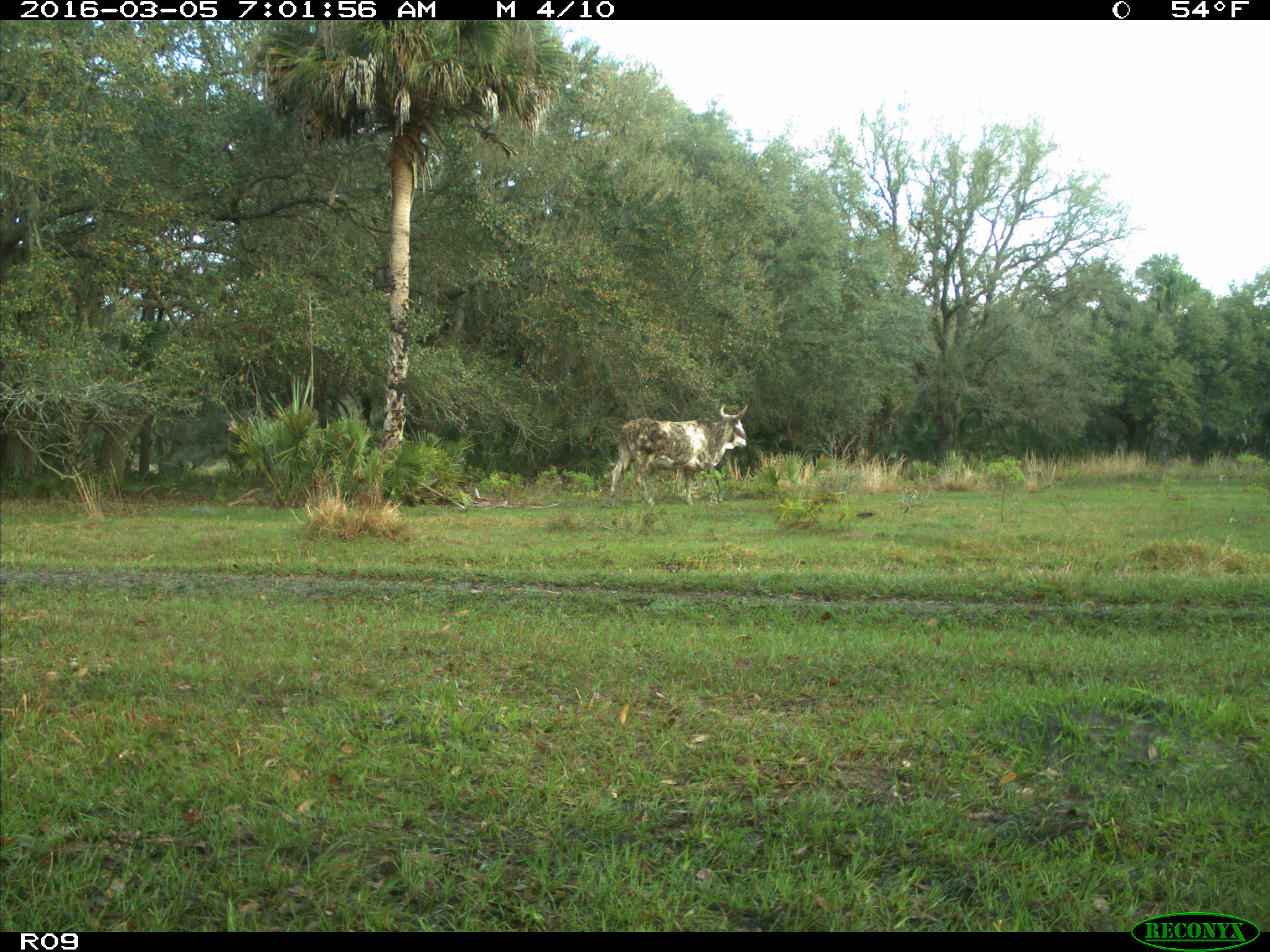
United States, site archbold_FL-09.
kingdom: Animalia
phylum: Chordata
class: Mammalia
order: Artiodactyla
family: Bovidae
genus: Bos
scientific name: Bos taurus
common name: domestic cow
Bos taurus (domestic cow).